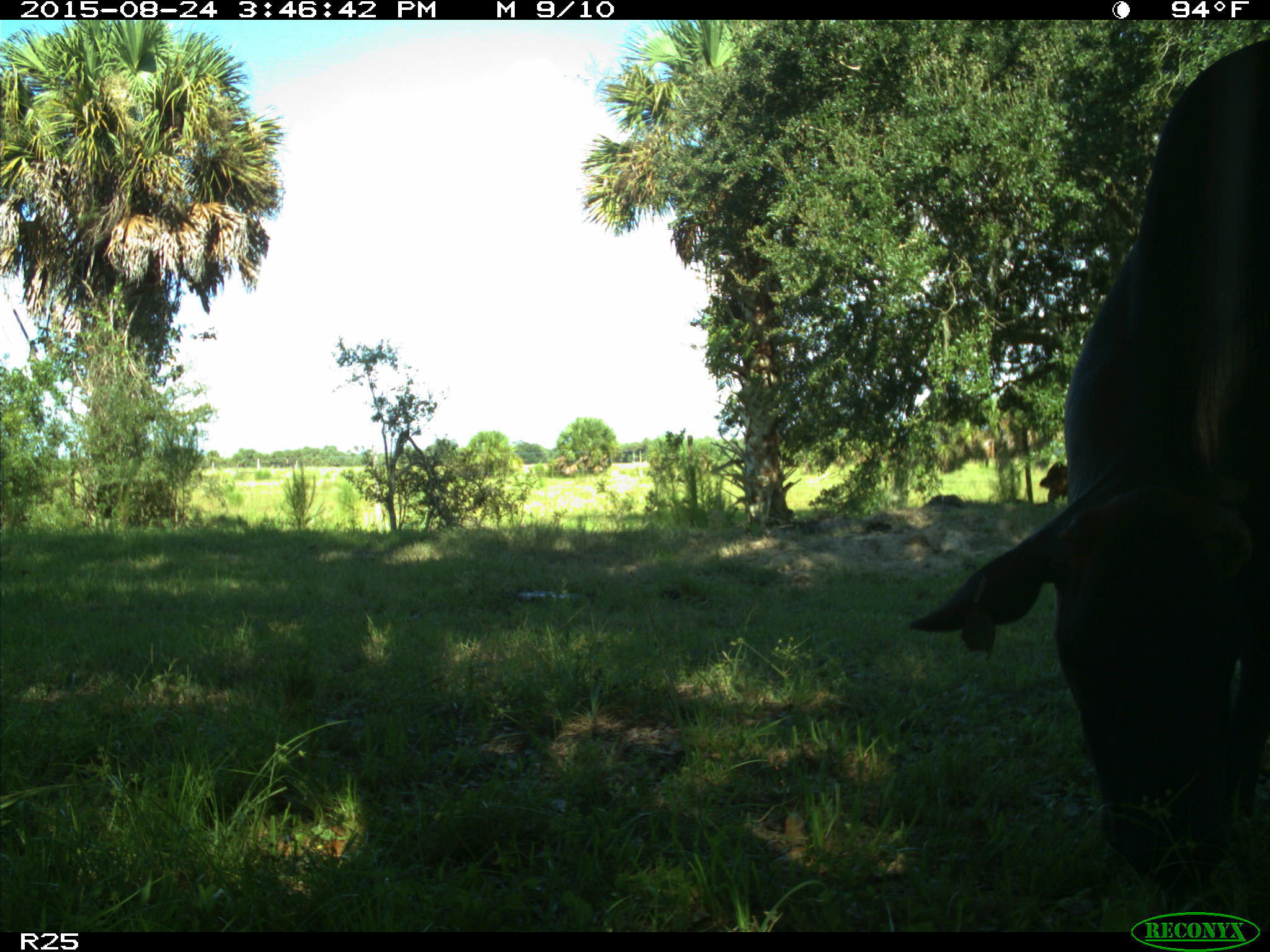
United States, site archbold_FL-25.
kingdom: Animalia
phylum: Chordata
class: Mammalia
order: Artiodactyla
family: Bovidae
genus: Bos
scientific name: Bos taurus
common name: domestic cow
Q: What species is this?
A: Bos taurus (domestic cow).